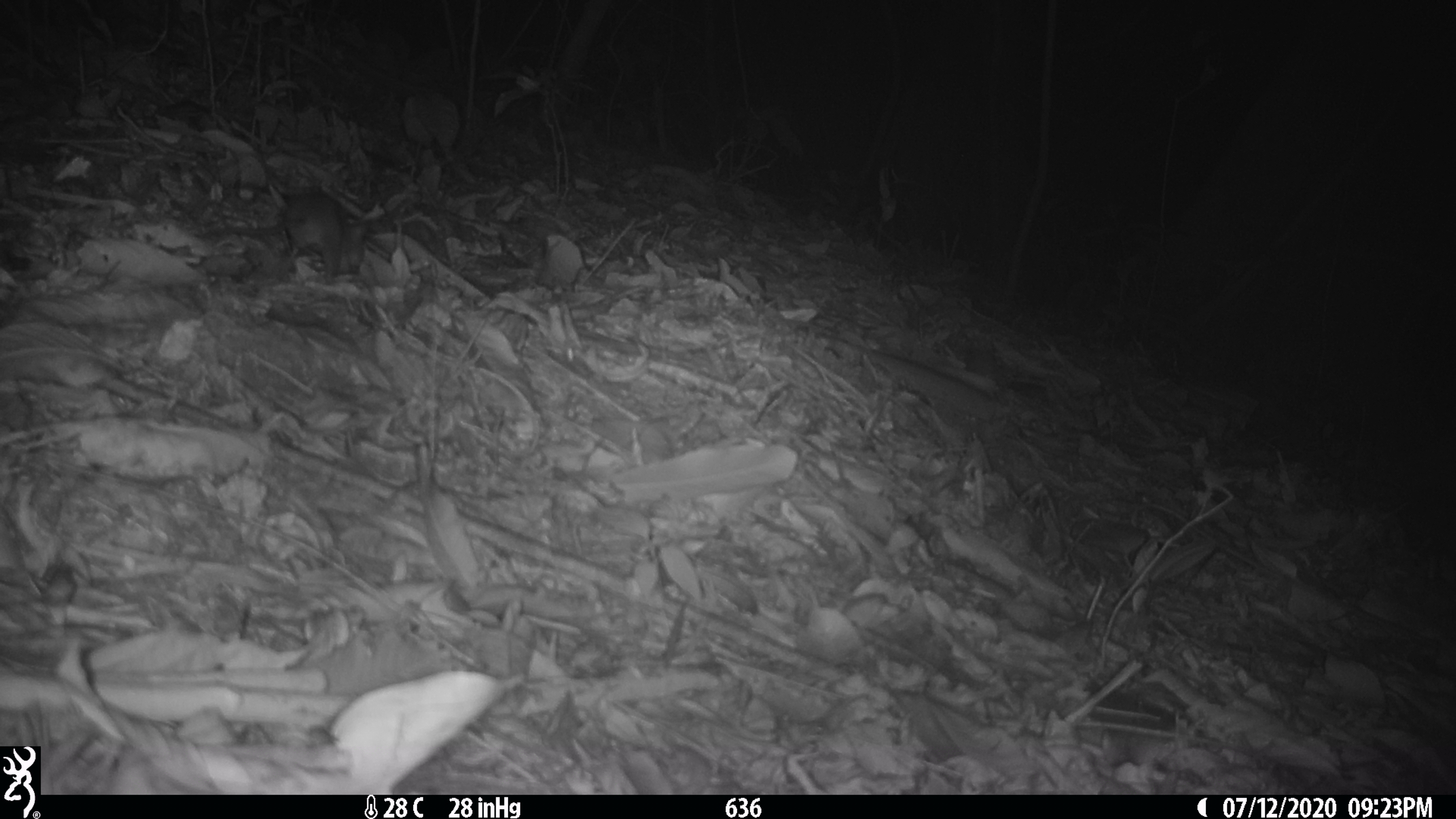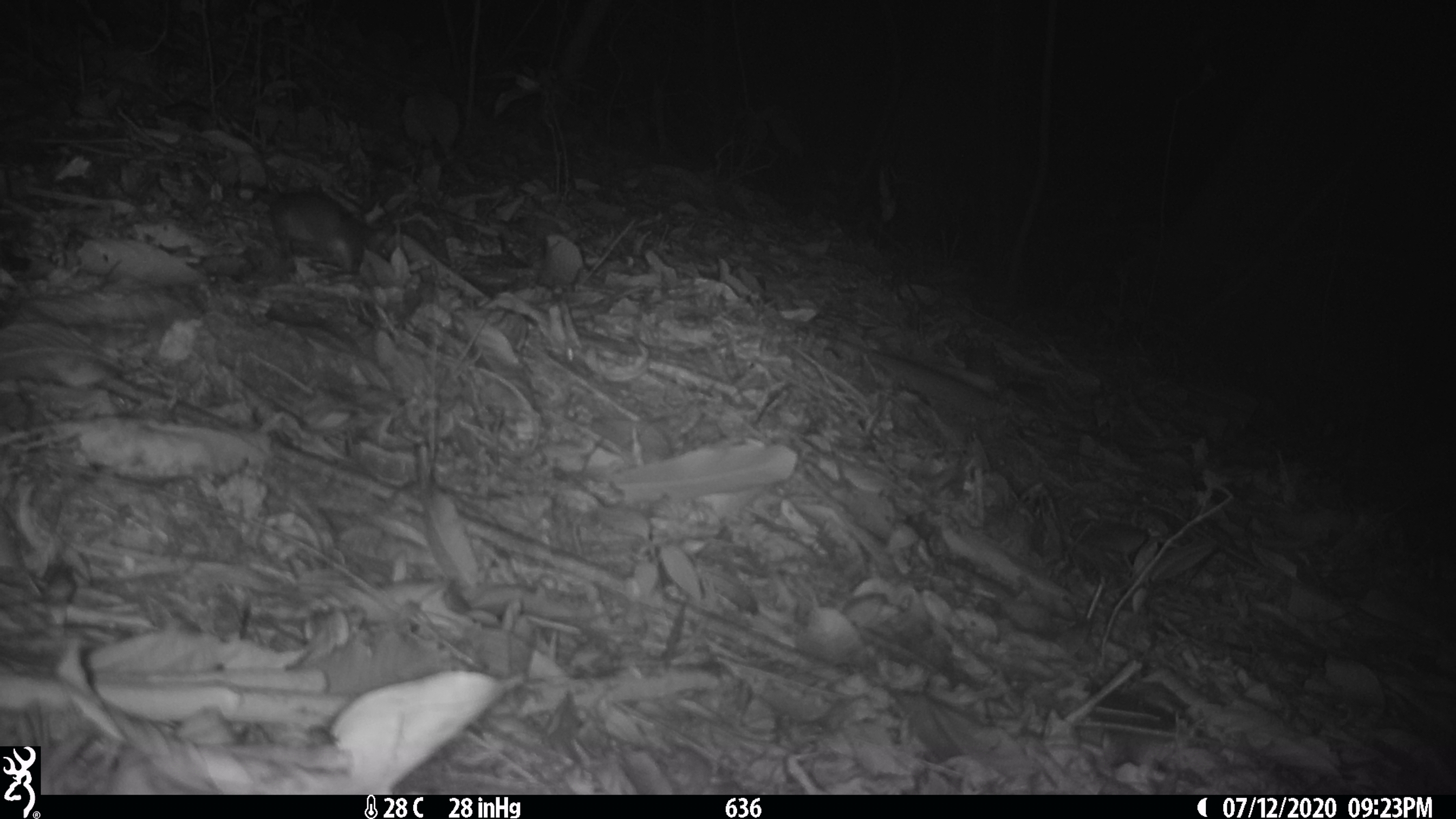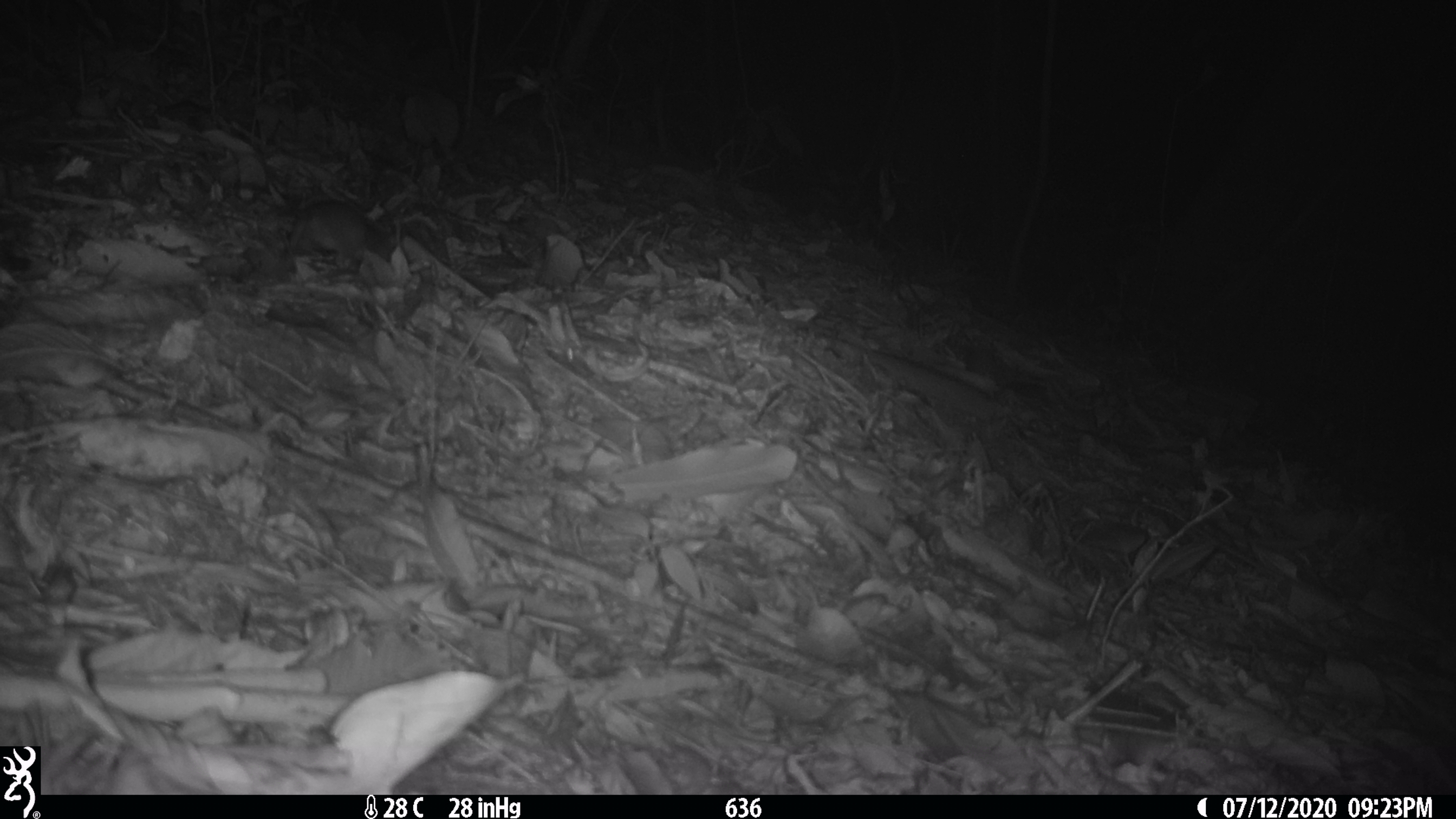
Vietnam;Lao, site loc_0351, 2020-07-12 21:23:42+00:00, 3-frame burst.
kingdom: Animalia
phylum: Chordata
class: Mammalia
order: Rodentia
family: Muridae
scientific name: Muridae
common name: old-world mice and rats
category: unidentified murid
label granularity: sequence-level